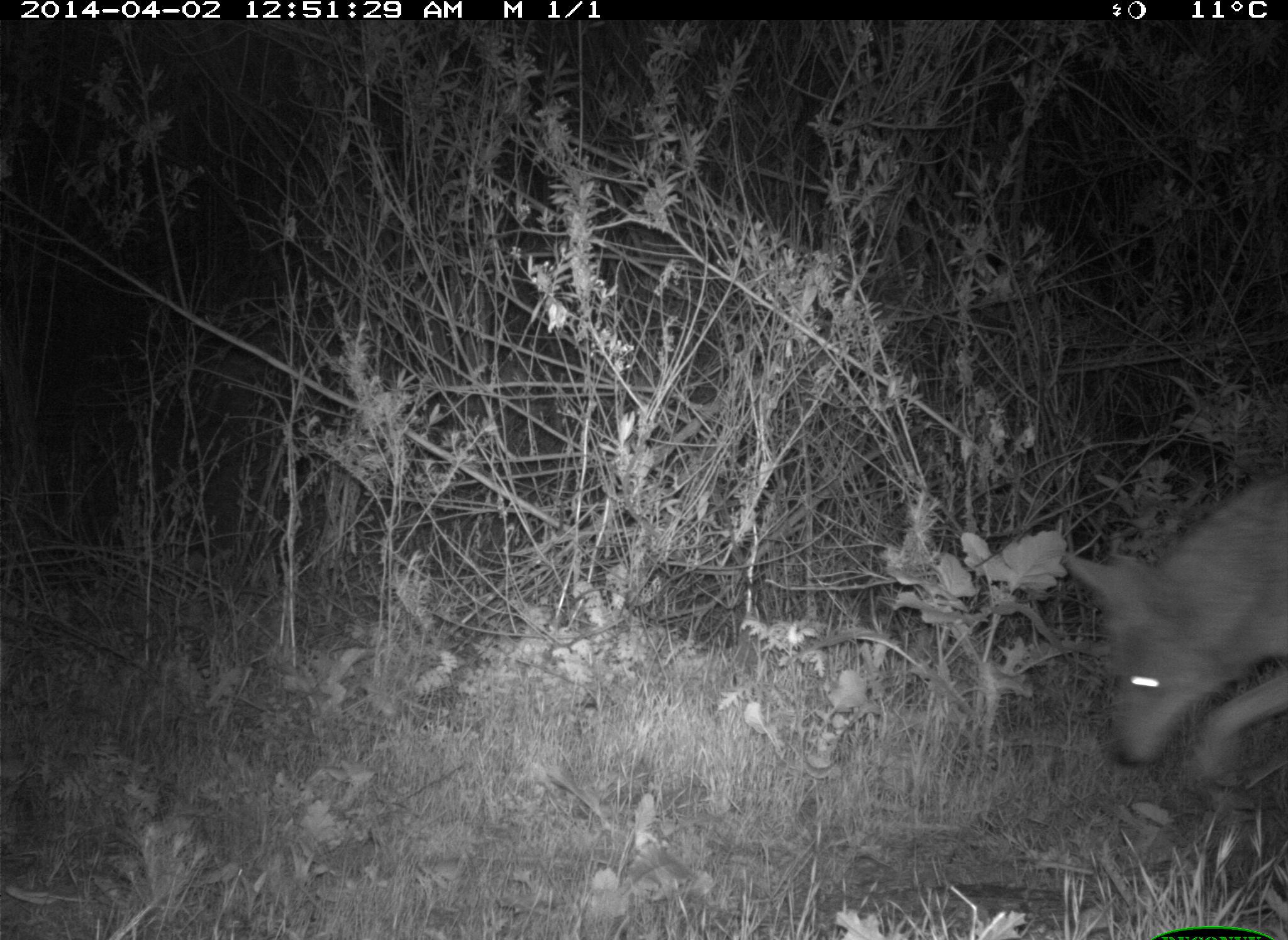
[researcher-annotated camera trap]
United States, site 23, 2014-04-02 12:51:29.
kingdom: Animalia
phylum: Chordata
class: Mammalia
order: Carnivora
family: Canidae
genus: Canis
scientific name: Canis latrans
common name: coyote